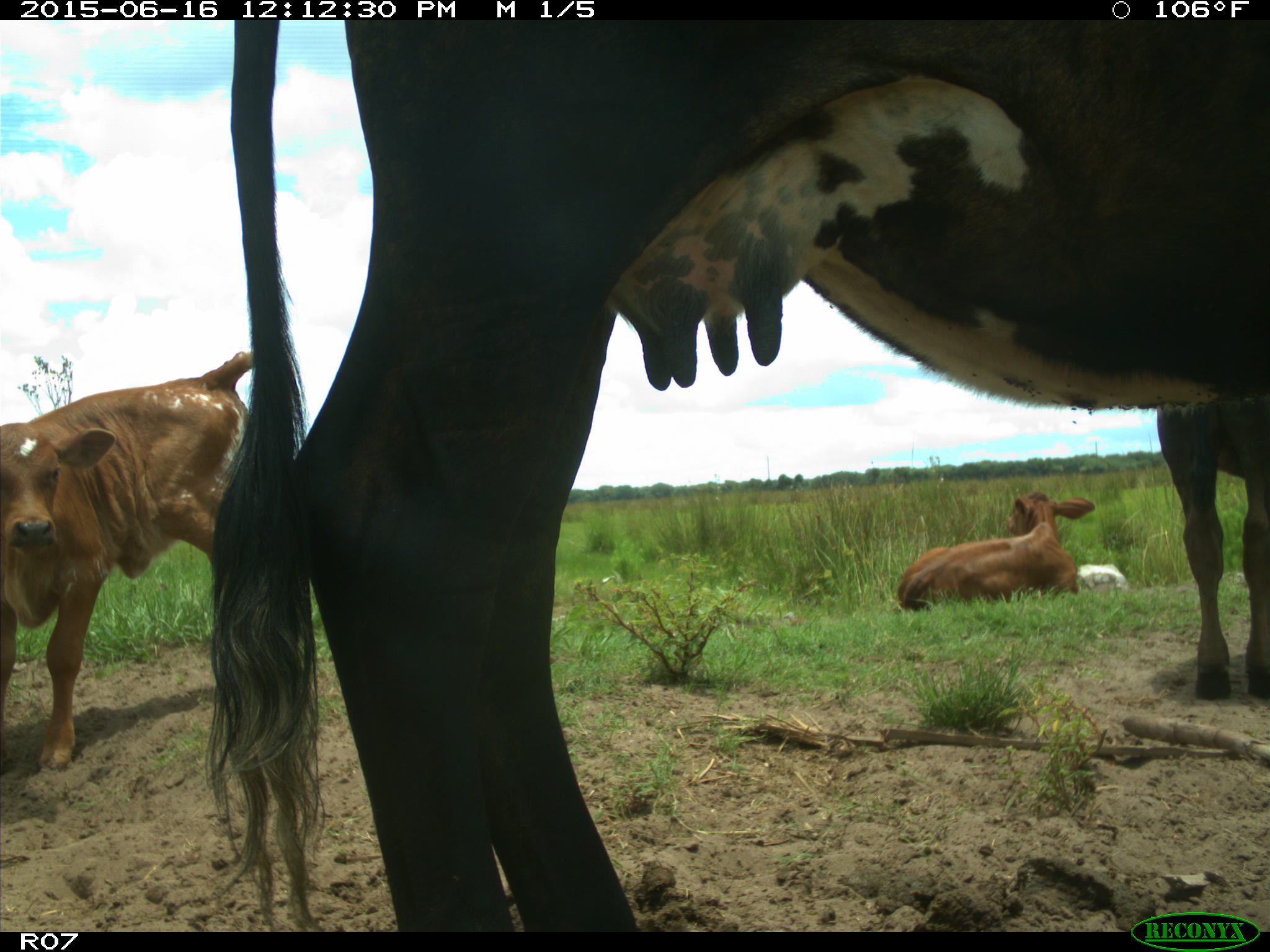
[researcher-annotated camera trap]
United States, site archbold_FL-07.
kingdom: Animalia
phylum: Chordata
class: Mammalia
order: Artiodactyla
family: Bovidae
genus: Bos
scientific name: Bos taurus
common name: domestic cow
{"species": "Bos taurus (domestic cow)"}